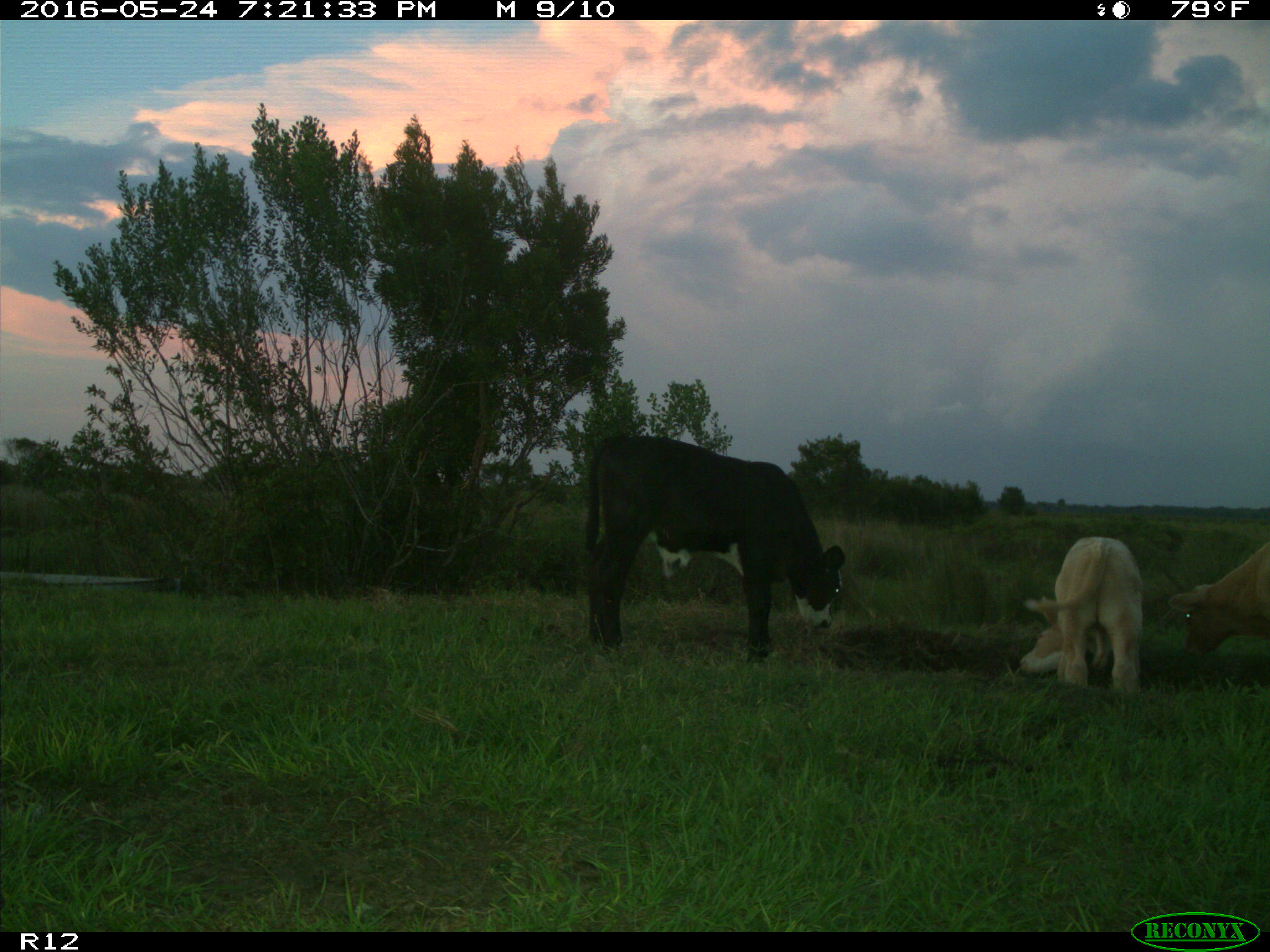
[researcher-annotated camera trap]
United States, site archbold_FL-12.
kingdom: Animalia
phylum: Chordata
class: Mammalia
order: Artiodactyla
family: Bovidae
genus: Bos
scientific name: Bos taurus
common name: domestic cow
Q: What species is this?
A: Bos taurus (domestic cow).